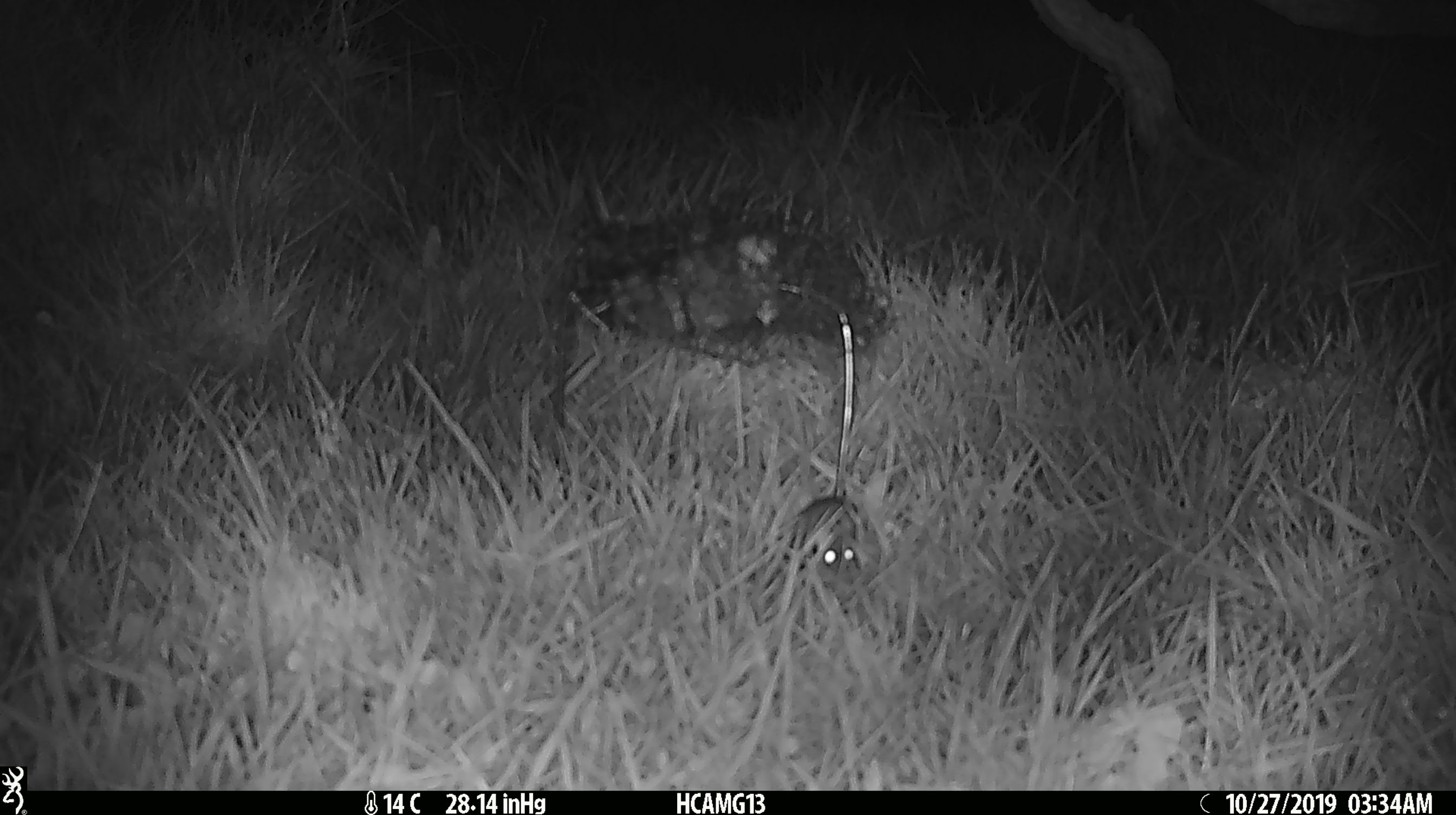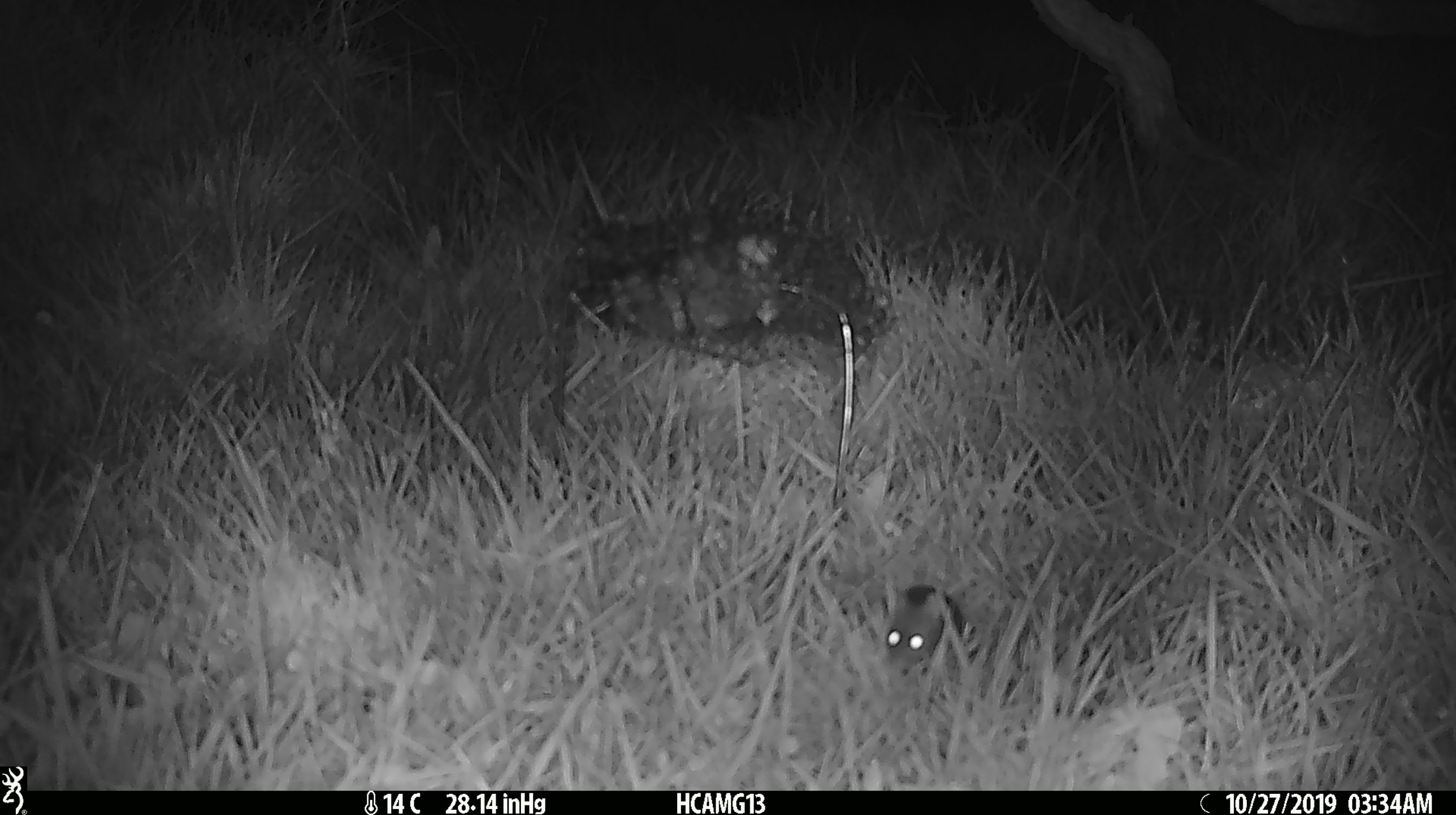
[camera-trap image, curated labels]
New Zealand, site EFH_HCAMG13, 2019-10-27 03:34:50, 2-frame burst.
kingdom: Animalia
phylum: Chordata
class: Mammalia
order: Rodentia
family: Muridae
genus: Mus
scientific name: Mus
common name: mouse